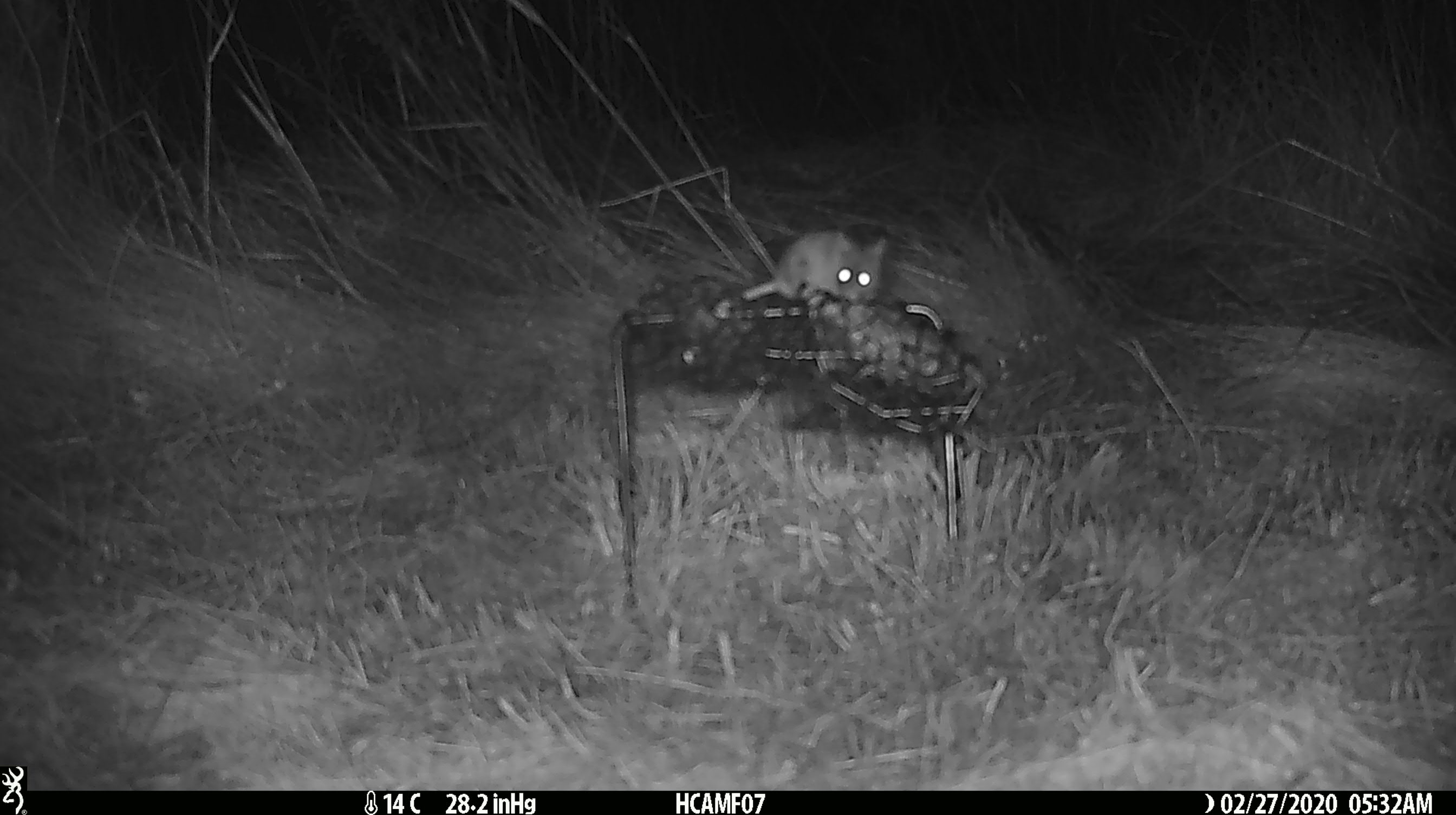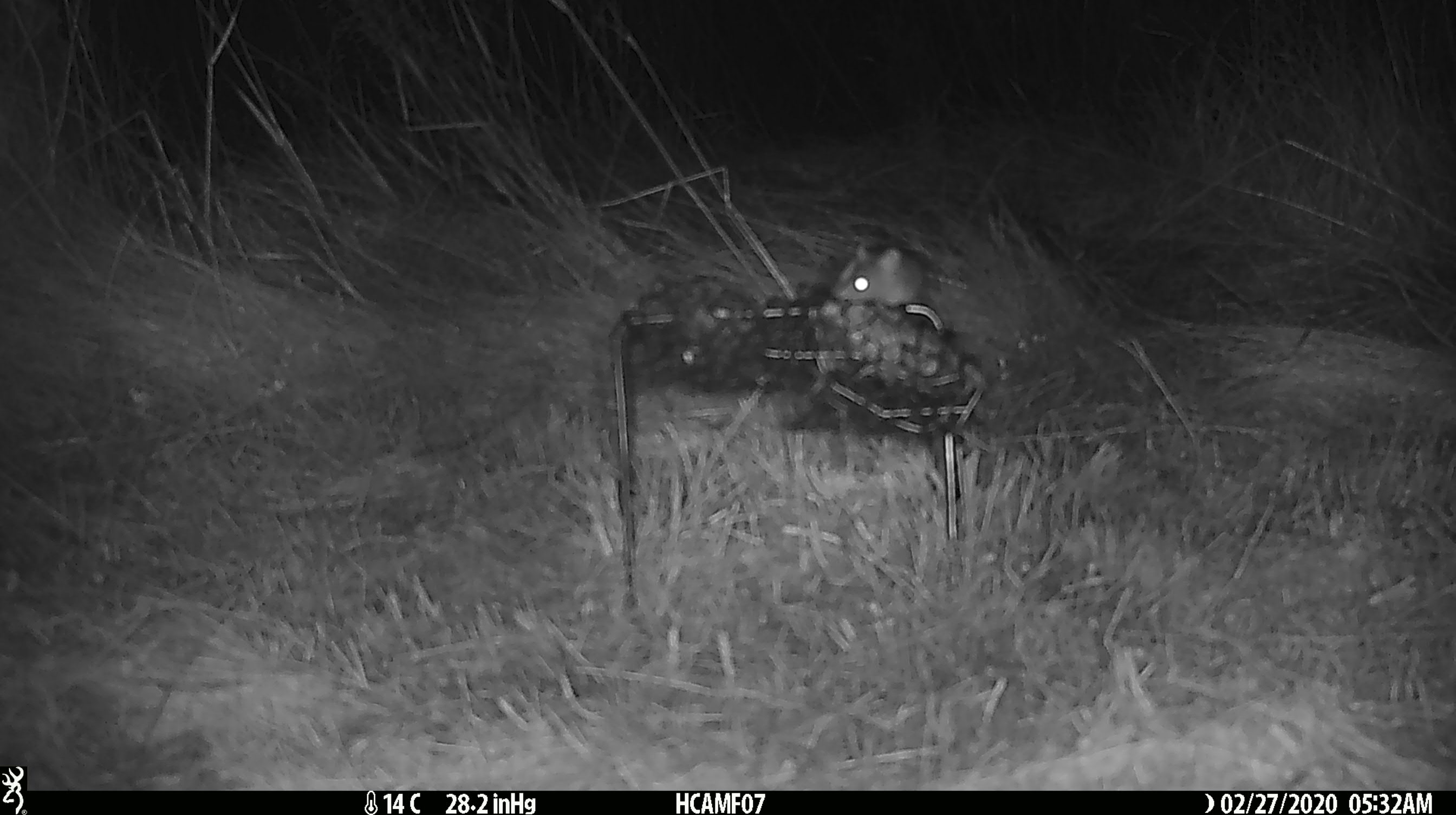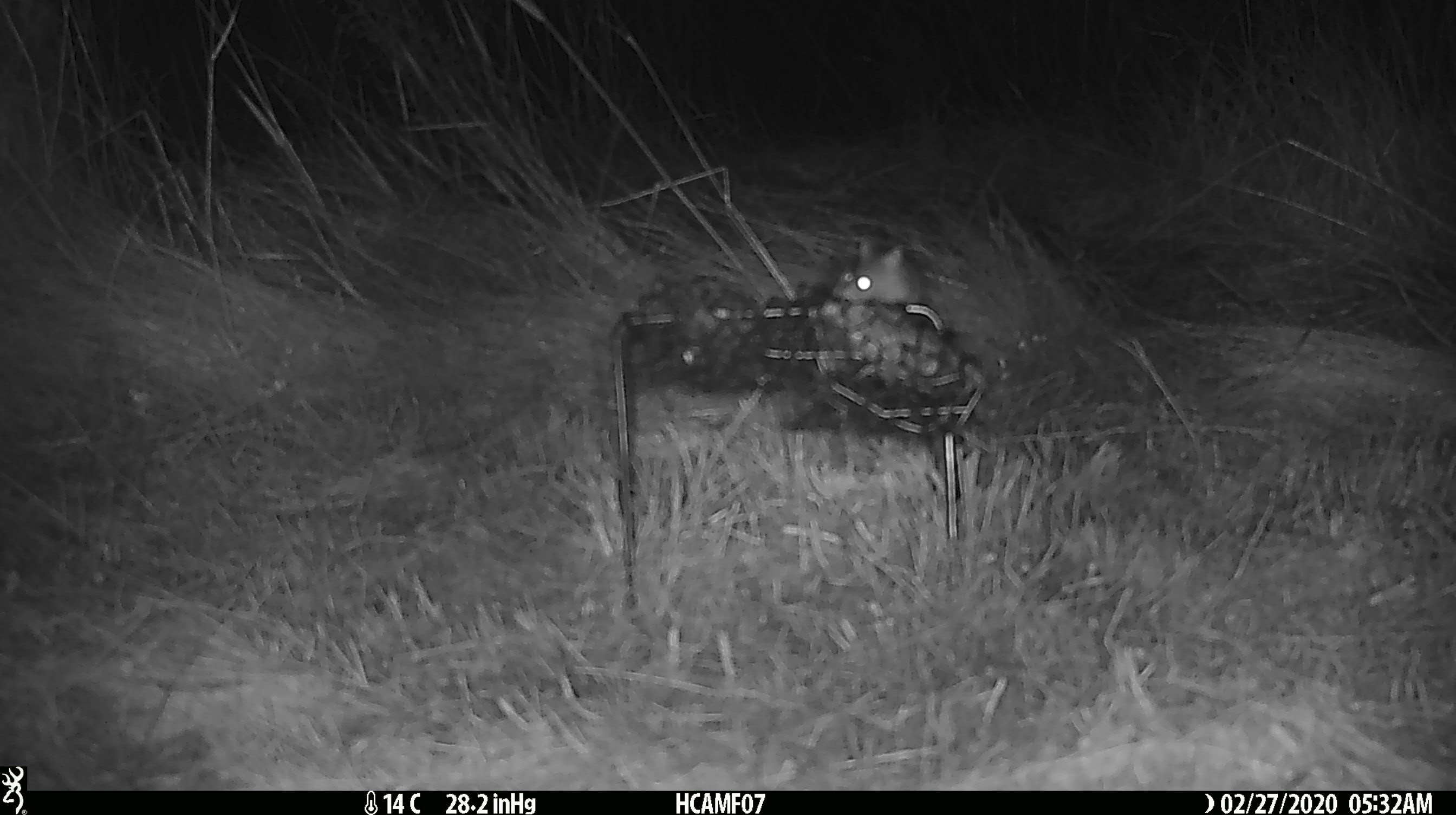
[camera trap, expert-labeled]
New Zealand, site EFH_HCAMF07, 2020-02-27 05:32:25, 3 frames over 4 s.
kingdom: Animalia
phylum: Chordata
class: Mammalia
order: Rodentia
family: Muridae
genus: Mus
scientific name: Mus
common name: mouse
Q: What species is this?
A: Mouse (Mus).